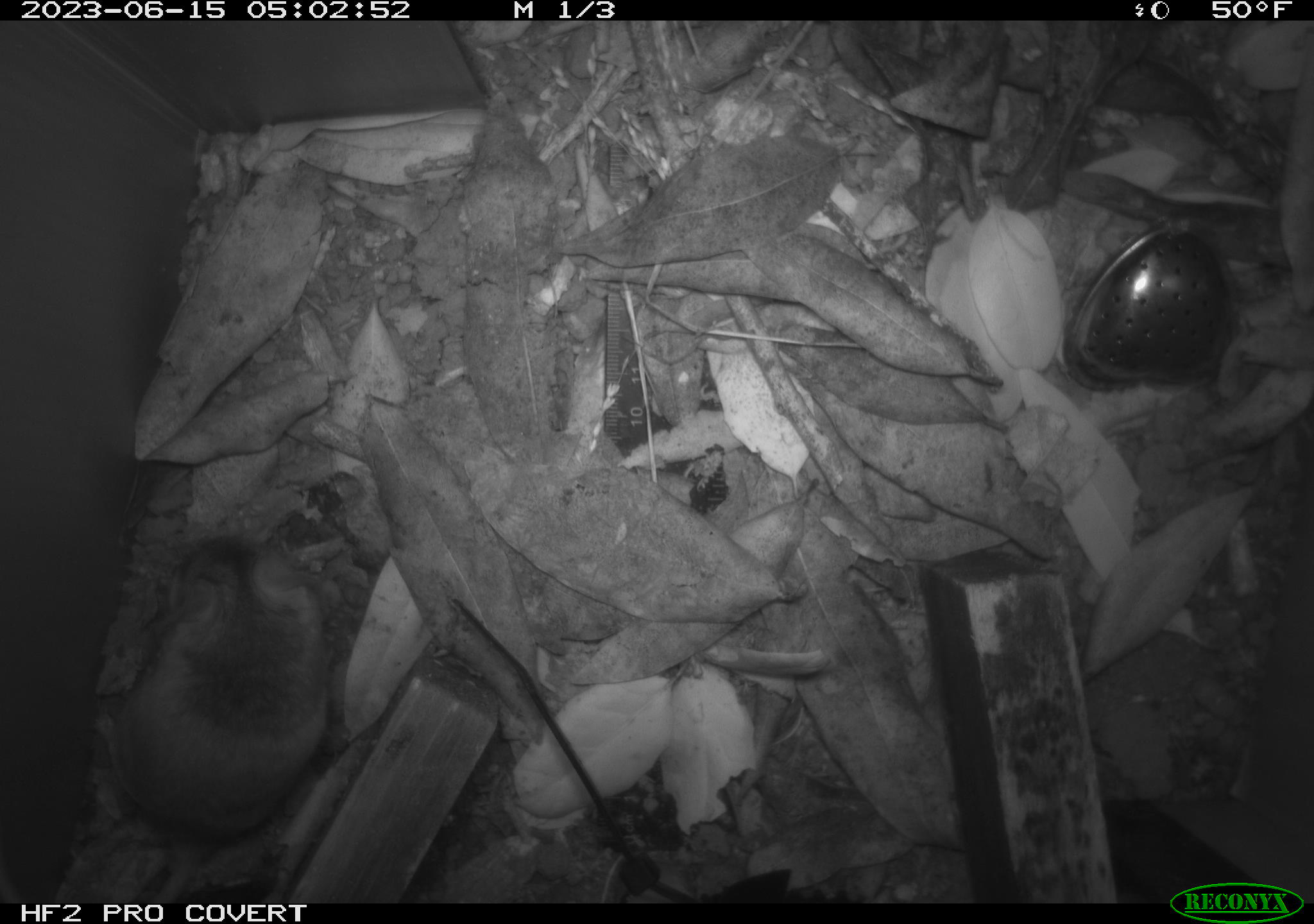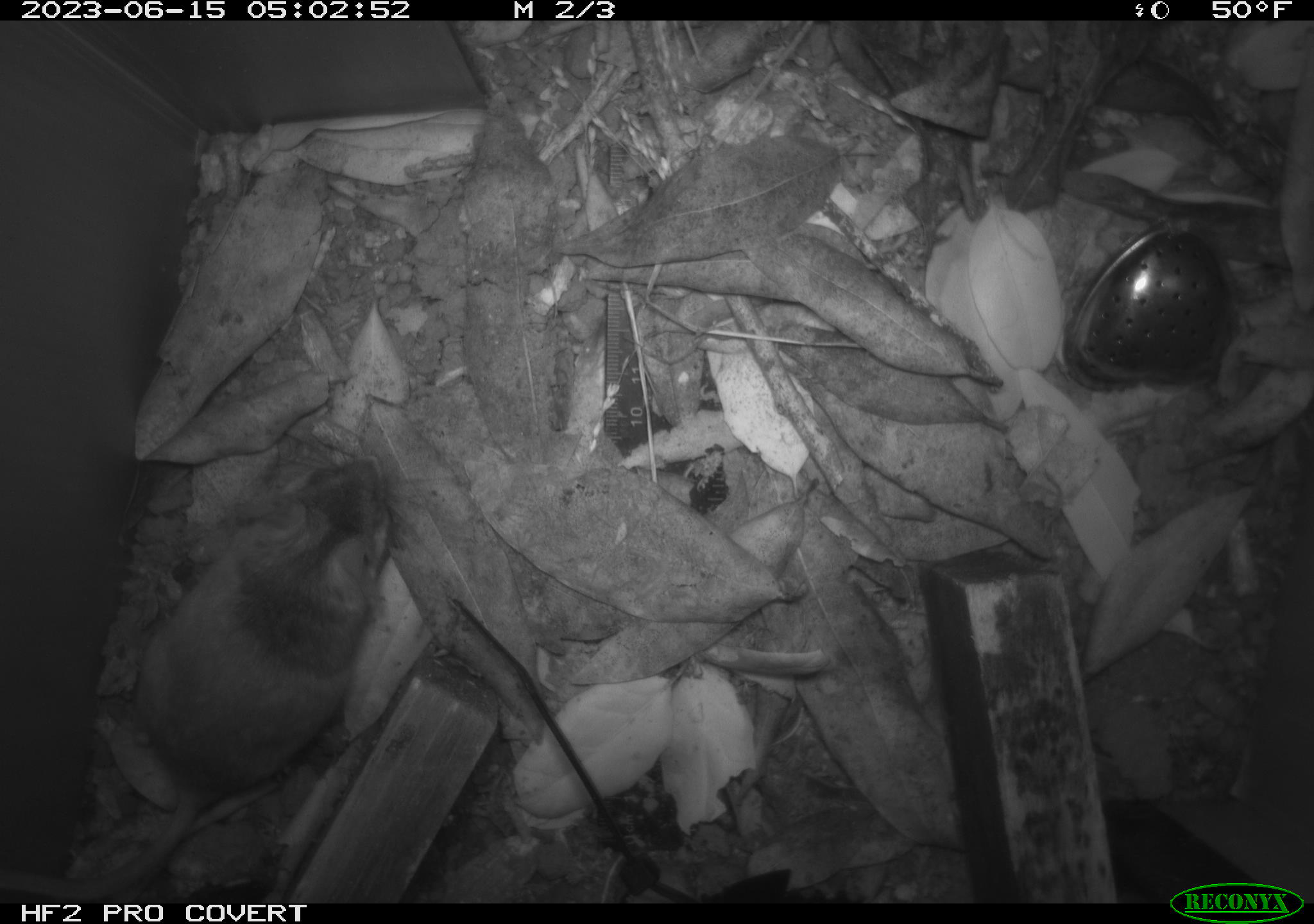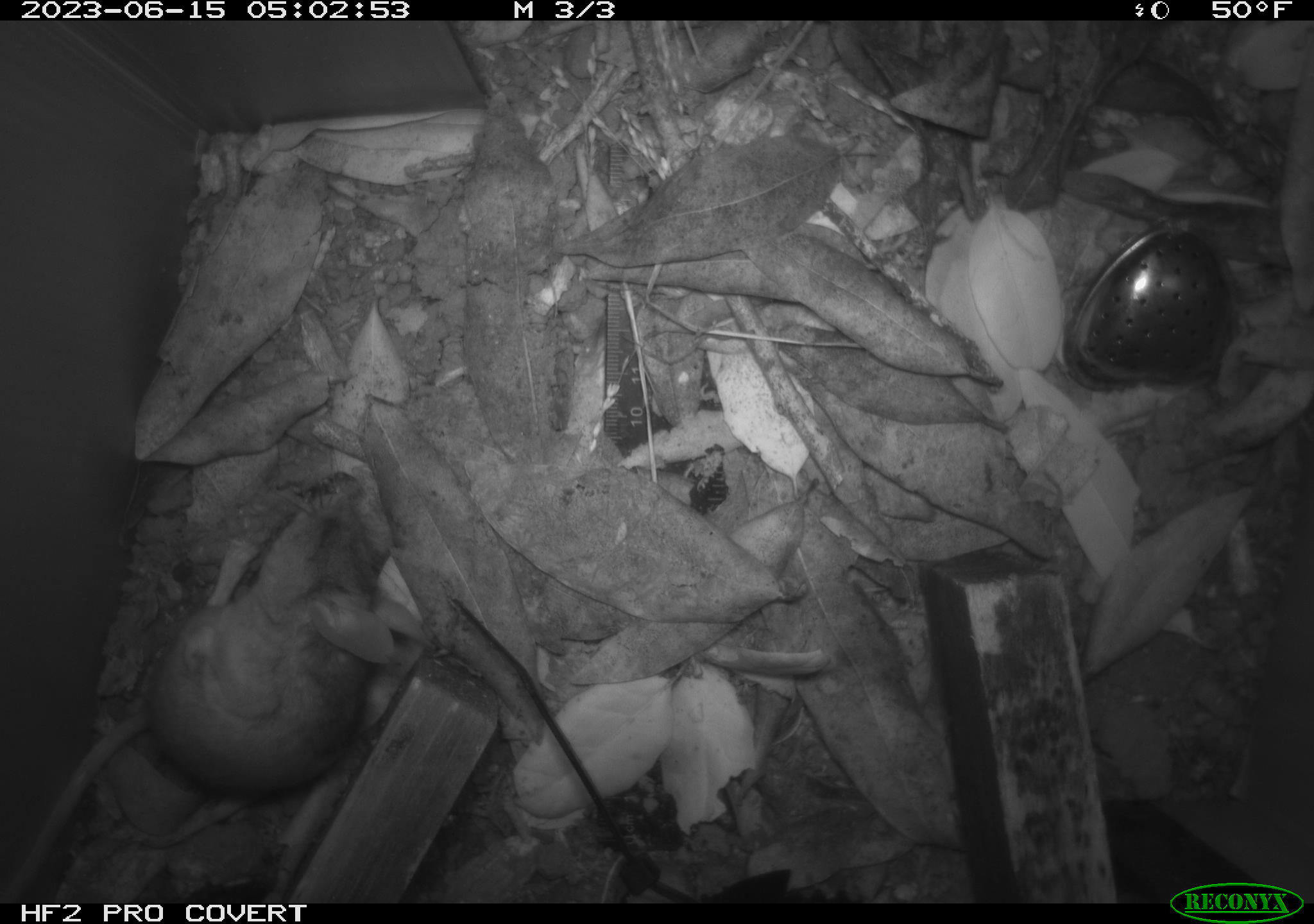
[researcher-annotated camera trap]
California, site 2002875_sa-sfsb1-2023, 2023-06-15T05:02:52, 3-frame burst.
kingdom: Animalia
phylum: Chordata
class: Mammalia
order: Rodentia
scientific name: Rodentia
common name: mouse species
Mouse species (Rodentia).